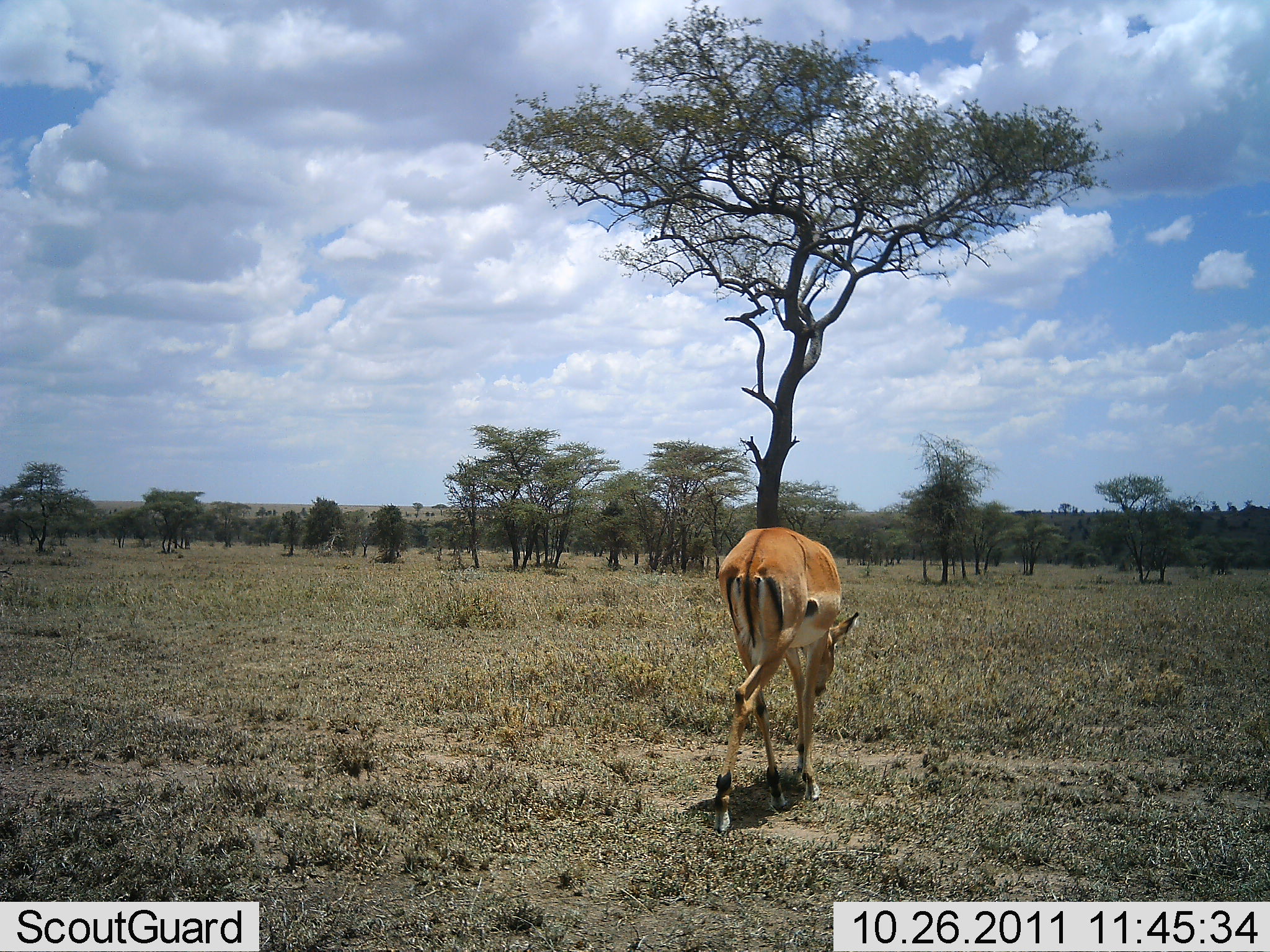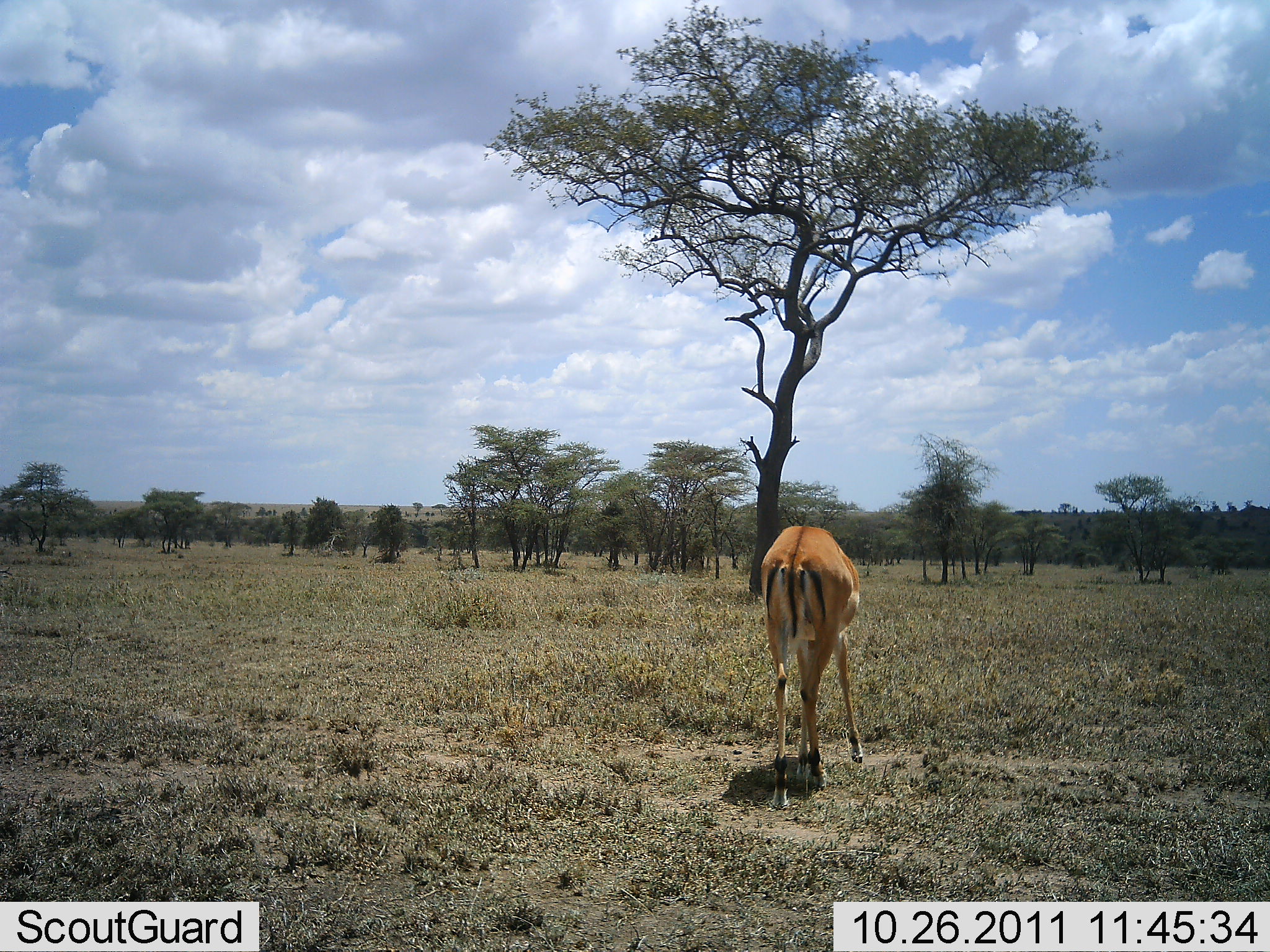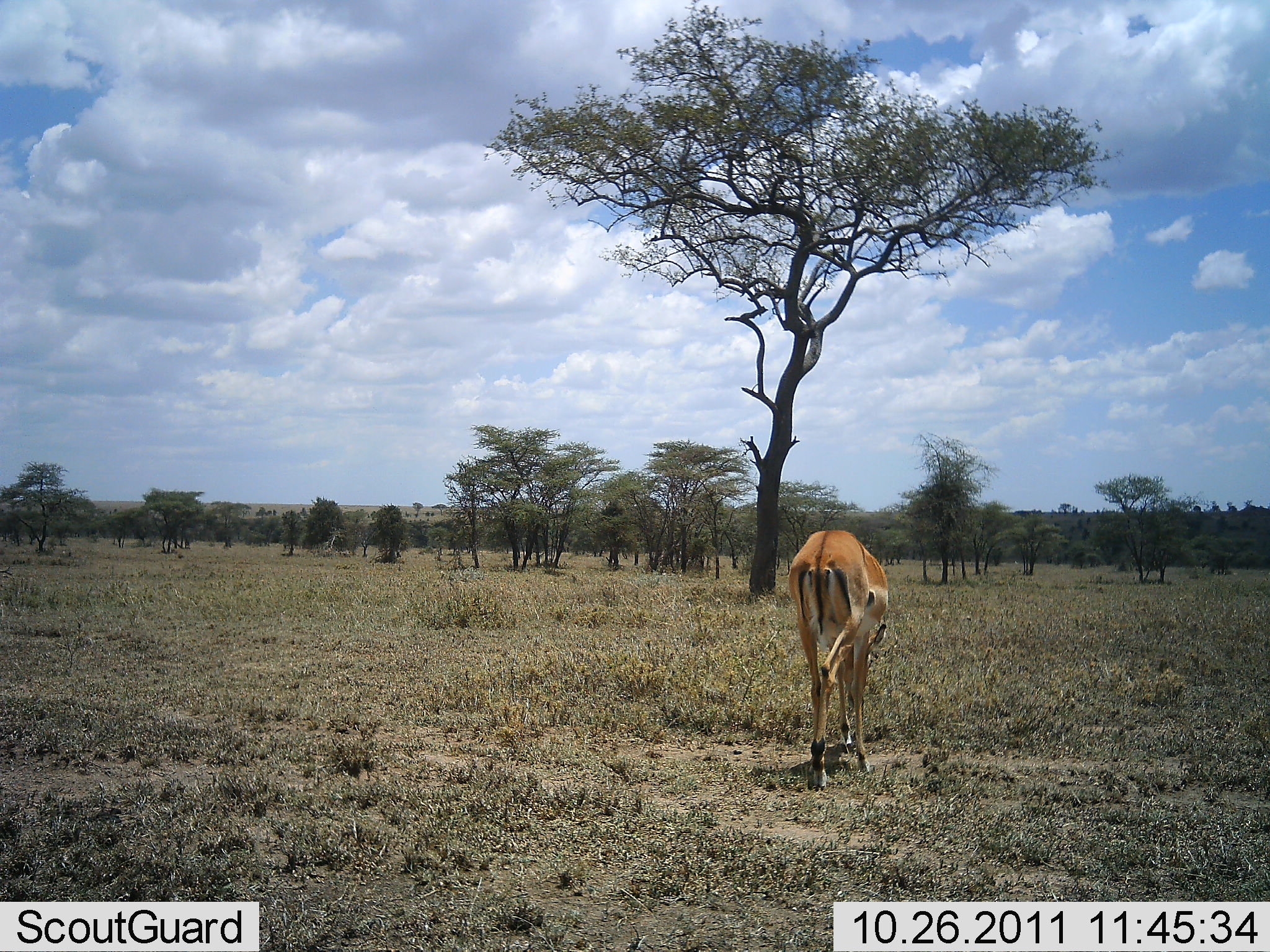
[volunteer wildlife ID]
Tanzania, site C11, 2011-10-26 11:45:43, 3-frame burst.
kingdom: Animalia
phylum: Chordata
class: Mammalia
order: Artiodactyla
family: Bovidae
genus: Aepyceros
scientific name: Aepyceros melampus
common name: impala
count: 1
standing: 18%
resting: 0%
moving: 45%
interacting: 0%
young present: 9%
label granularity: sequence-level